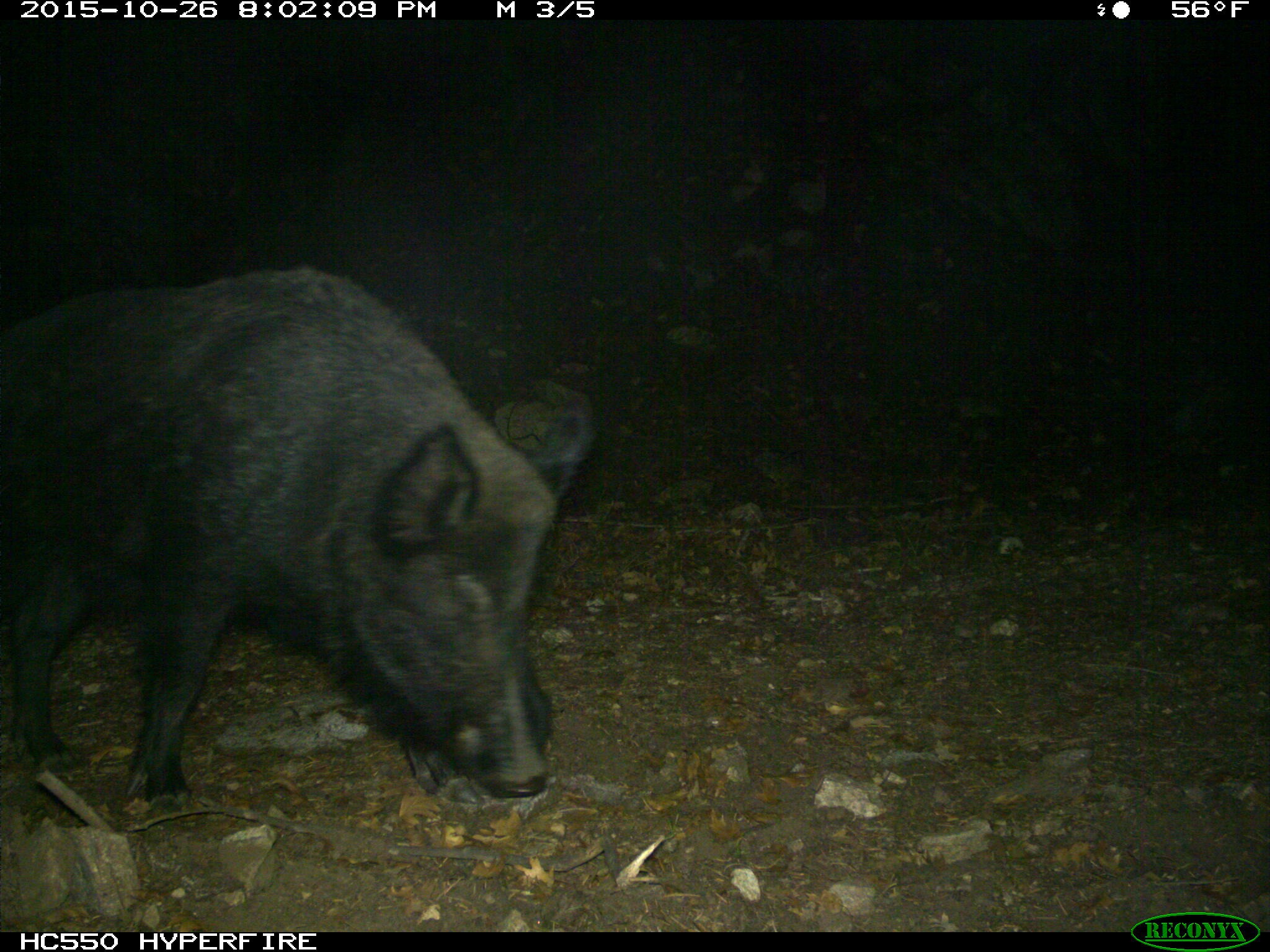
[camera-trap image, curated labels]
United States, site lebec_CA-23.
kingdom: Animalia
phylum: Chordata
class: Mammalia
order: Artiodactyla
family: Suidae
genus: Sus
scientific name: Sus scrofa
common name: wild boar